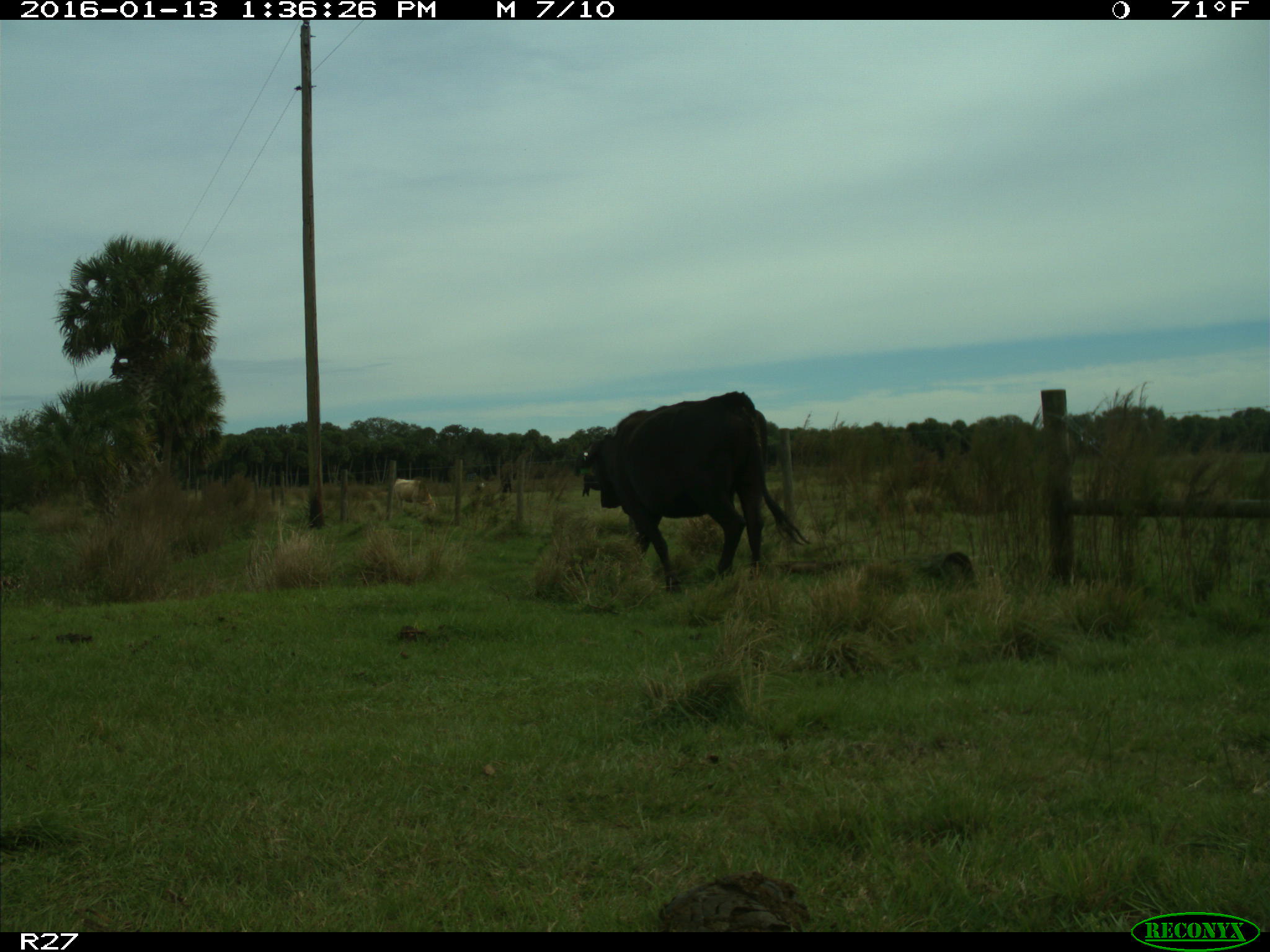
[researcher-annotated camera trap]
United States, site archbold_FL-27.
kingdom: Animalia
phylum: Chordata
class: Mammalia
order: Artiodactyla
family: Bovidae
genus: Bos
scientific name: Bos taurus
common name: domestic cow